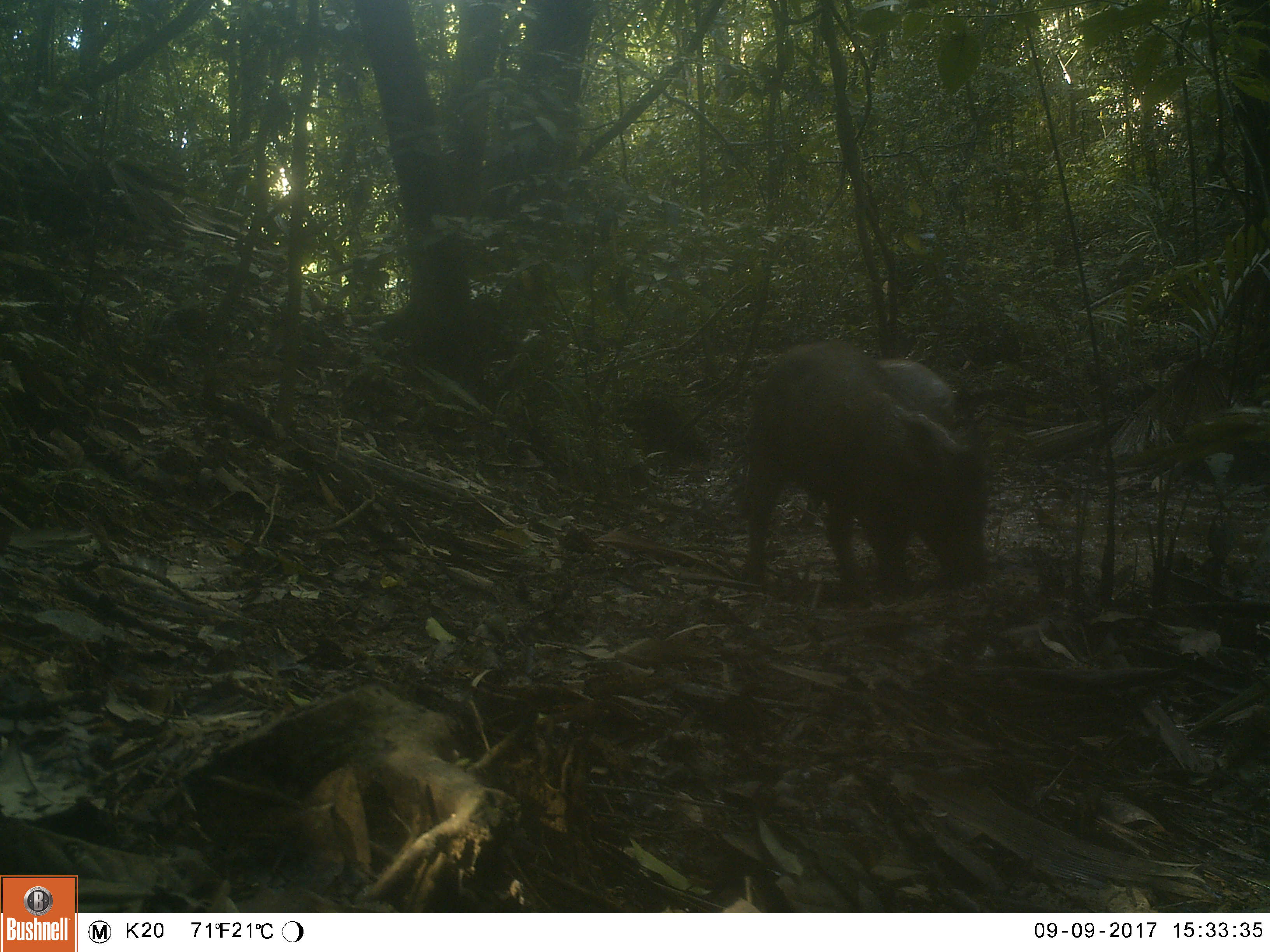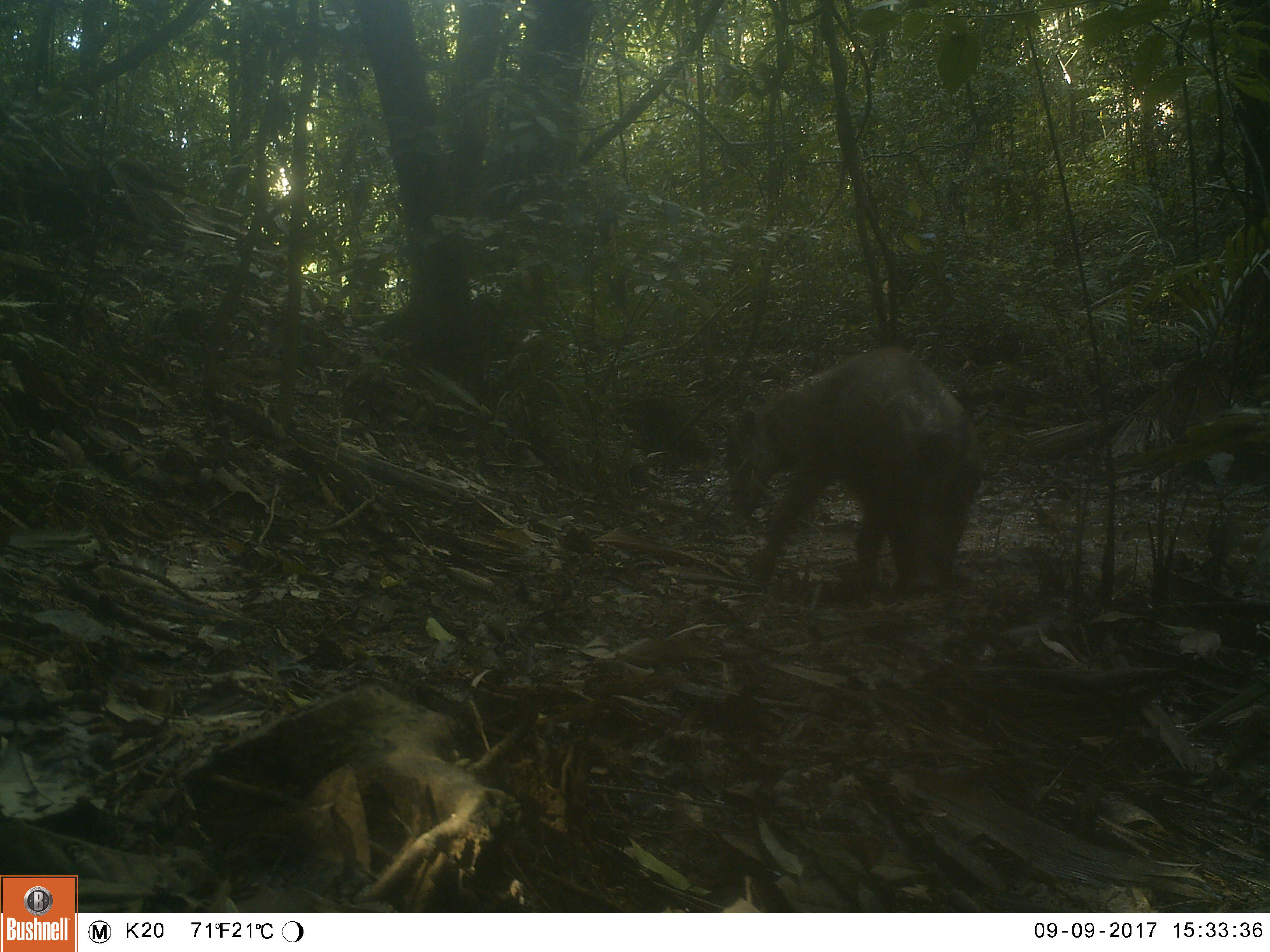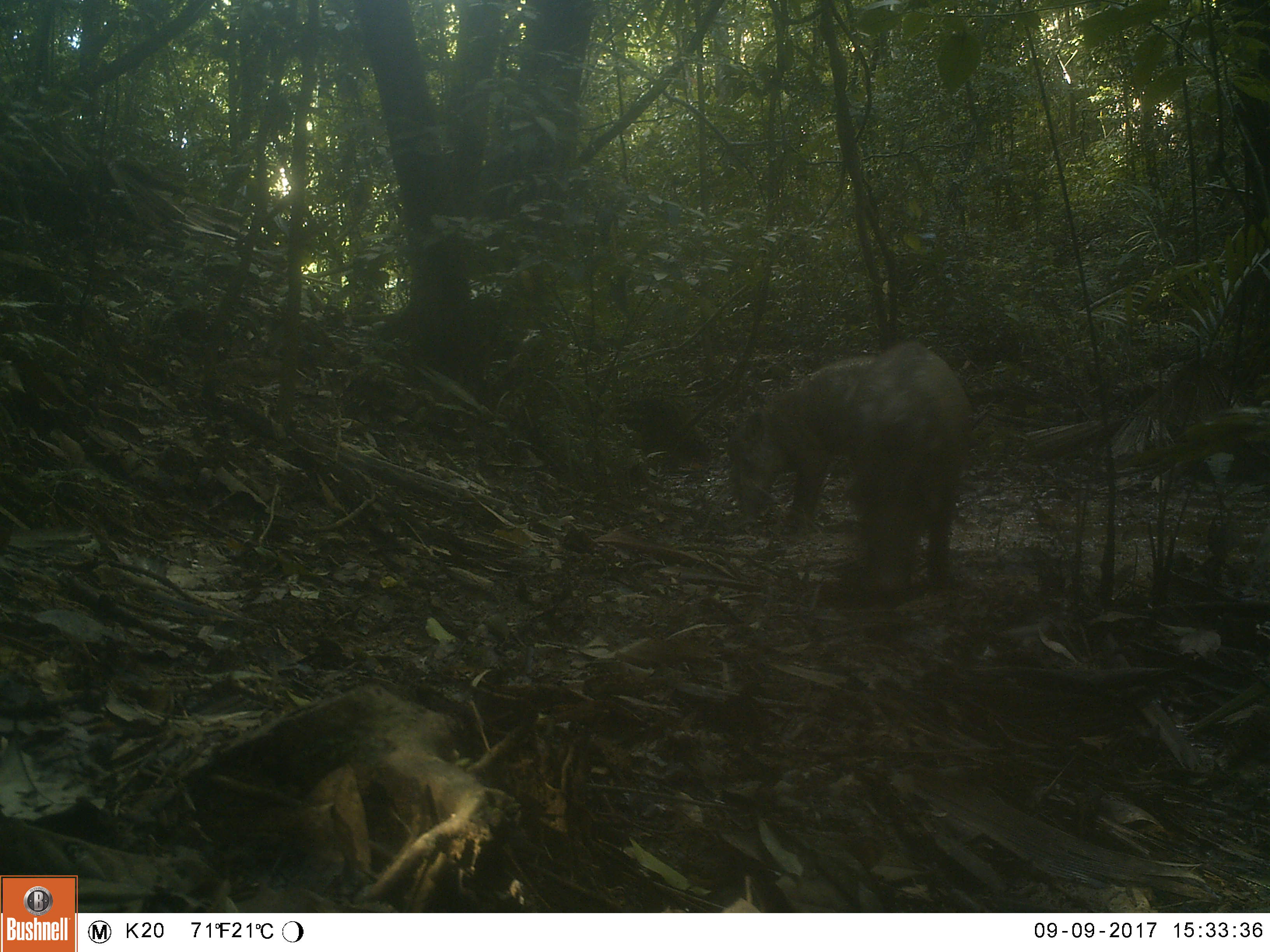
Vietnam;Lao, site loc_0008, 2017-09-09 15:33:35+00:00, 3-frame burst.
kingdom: Animalia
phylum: Chordata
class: Mammalia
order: Artiodactyla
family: Suidae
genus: Sus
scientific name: Sus scrofa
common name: eurasian wild pig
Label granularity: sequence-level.